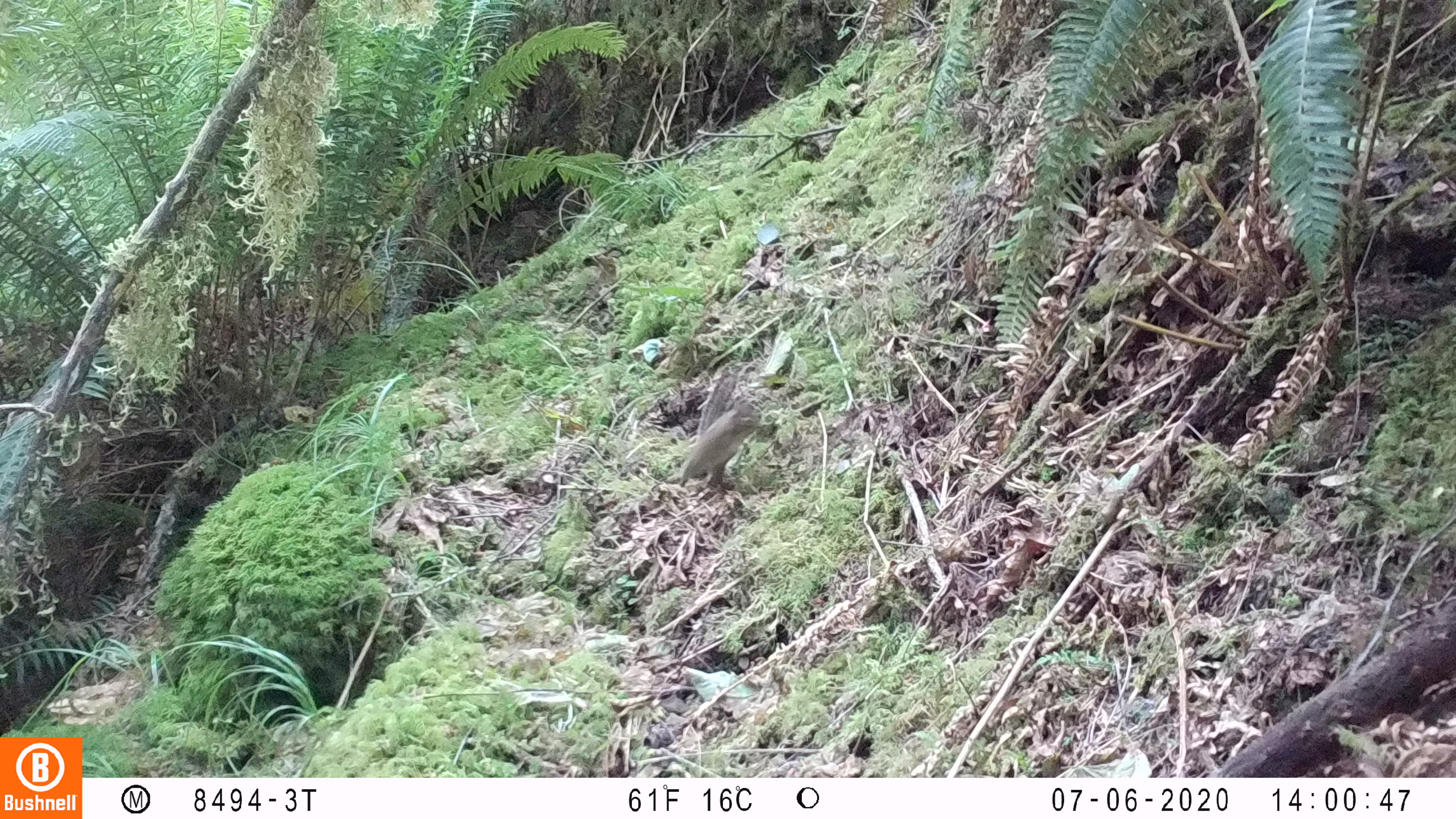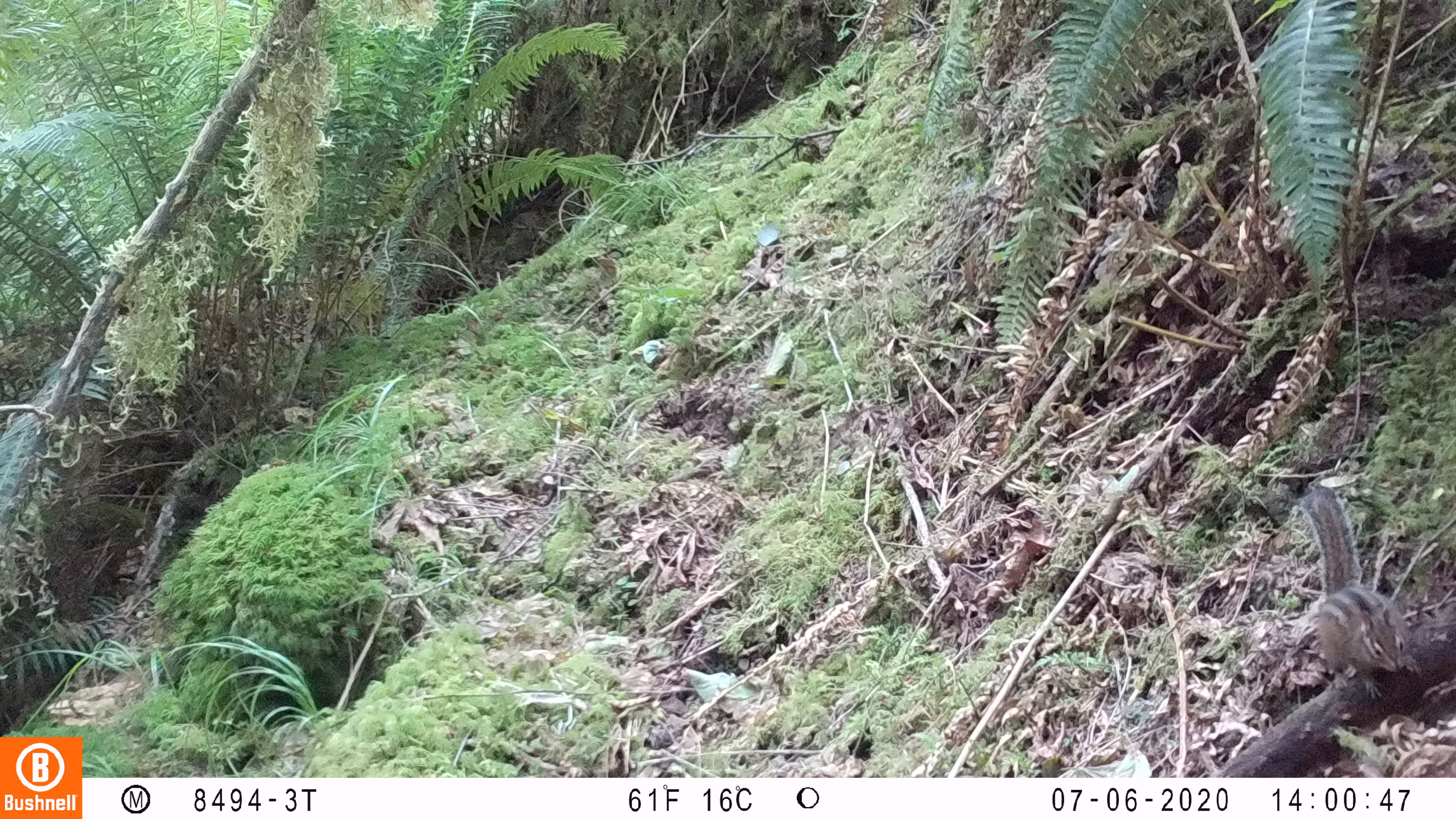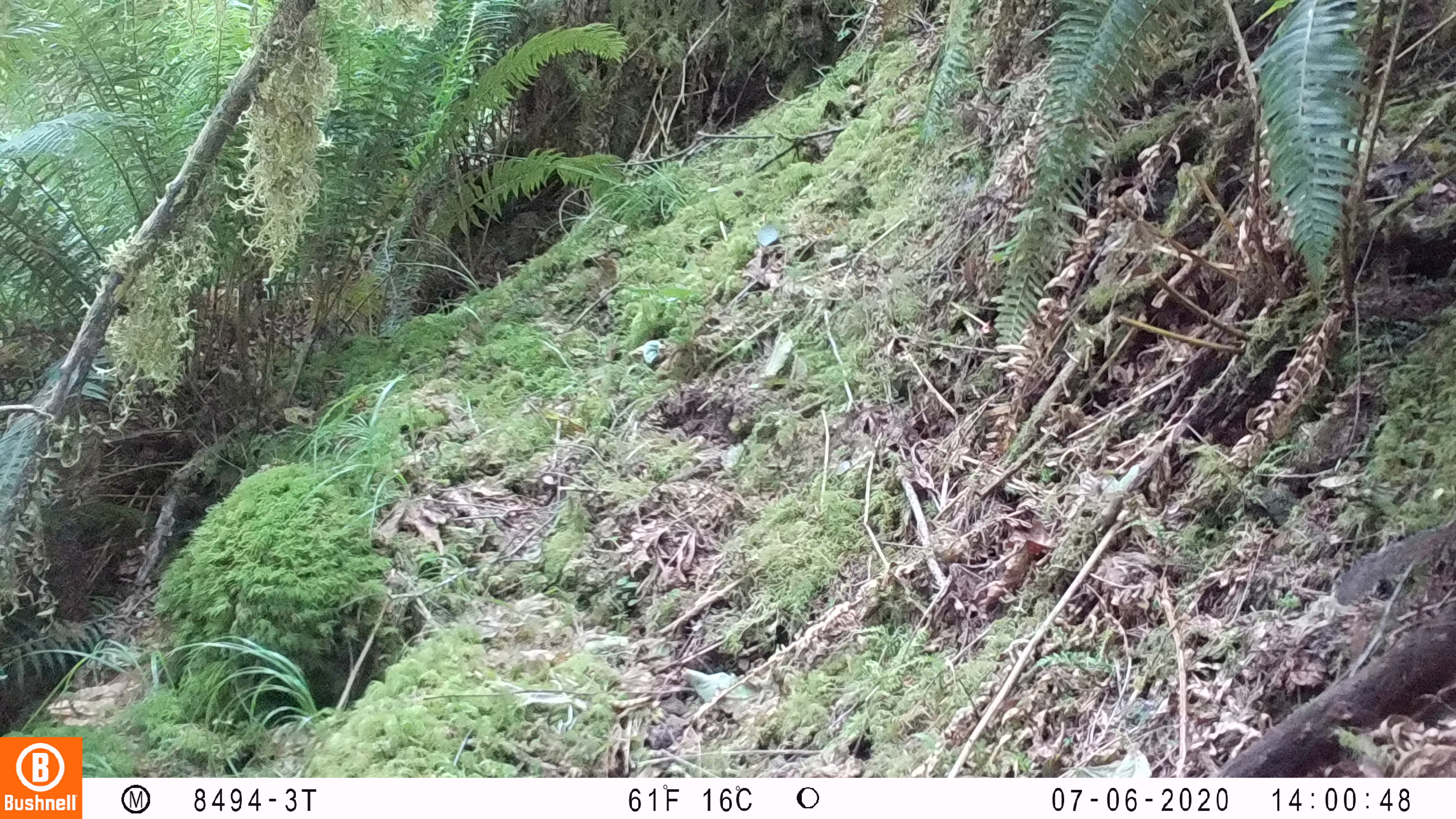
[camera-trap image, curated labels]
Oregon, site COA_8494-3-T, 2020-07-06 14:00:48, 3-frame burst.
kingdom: Animalia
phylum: Chordata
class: Mammalia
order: Rodentia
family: Sciuridae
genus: Neotamias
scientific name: Neotamias townsendii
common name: townsend's chipmunk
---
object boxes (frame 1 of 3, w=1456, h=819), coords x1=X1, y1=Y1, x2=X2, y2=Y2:
townsend's chipmunk: x1=673, y1=365, x2=767, y2=492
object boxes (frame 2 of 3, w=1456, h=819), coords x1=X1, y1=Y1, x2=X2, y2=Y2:
townsend's chipmunk: x1=1301, y1=474, x2=1420, y2=710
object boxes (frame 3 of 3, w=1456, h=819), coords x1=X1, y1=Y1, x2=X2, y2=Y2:
townsend's chipmunk: x1=1329, y1=512, x2=1447, y2=611